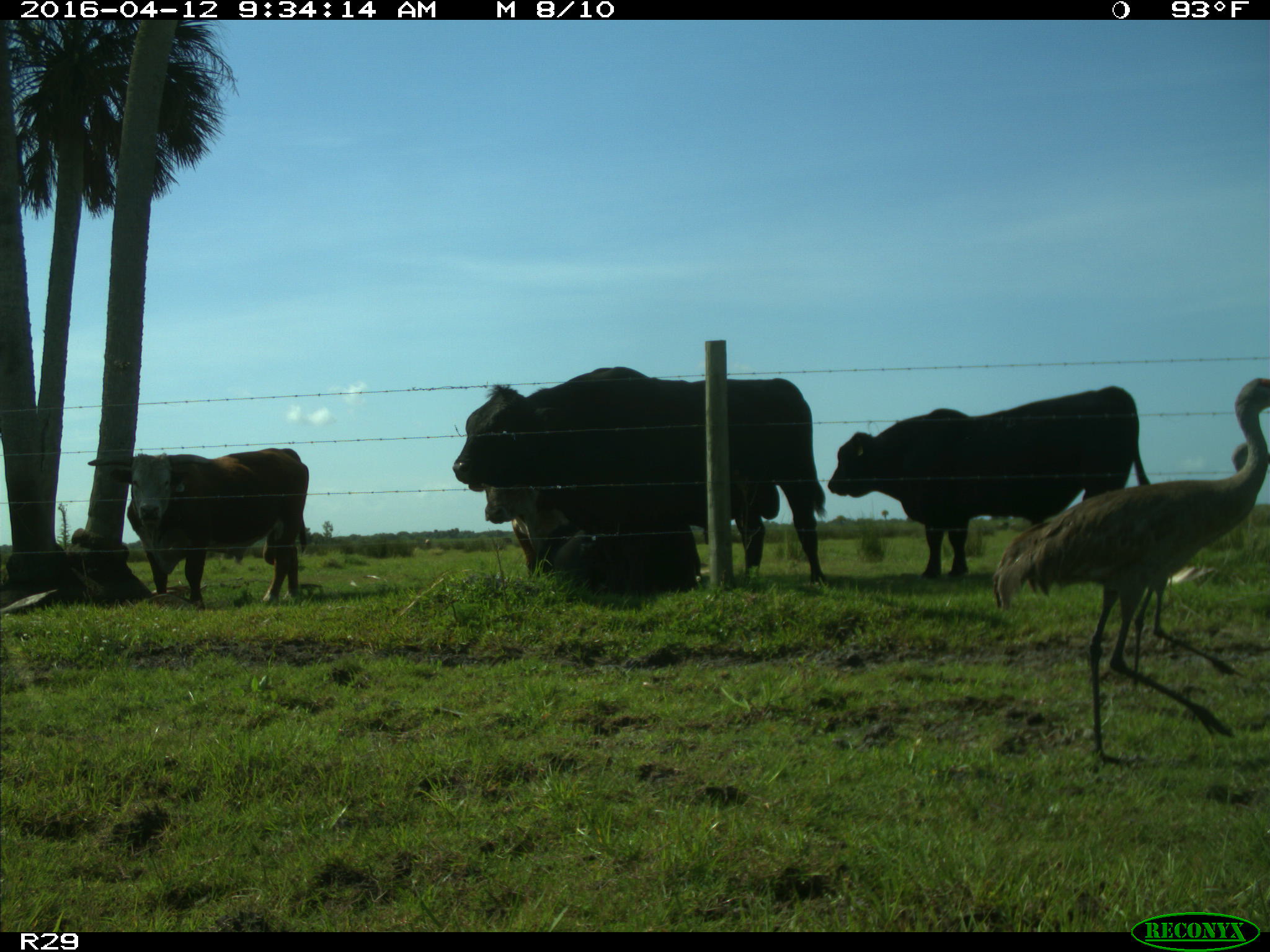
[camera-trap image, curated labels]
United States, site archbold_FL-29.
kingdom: Animalia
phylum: Chordata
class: Mammalia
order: Artiodactyla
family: Bovidae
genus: Bos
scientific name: Bos taurus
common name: domestic cow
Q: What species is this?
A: Bos taurus (domestic cow).